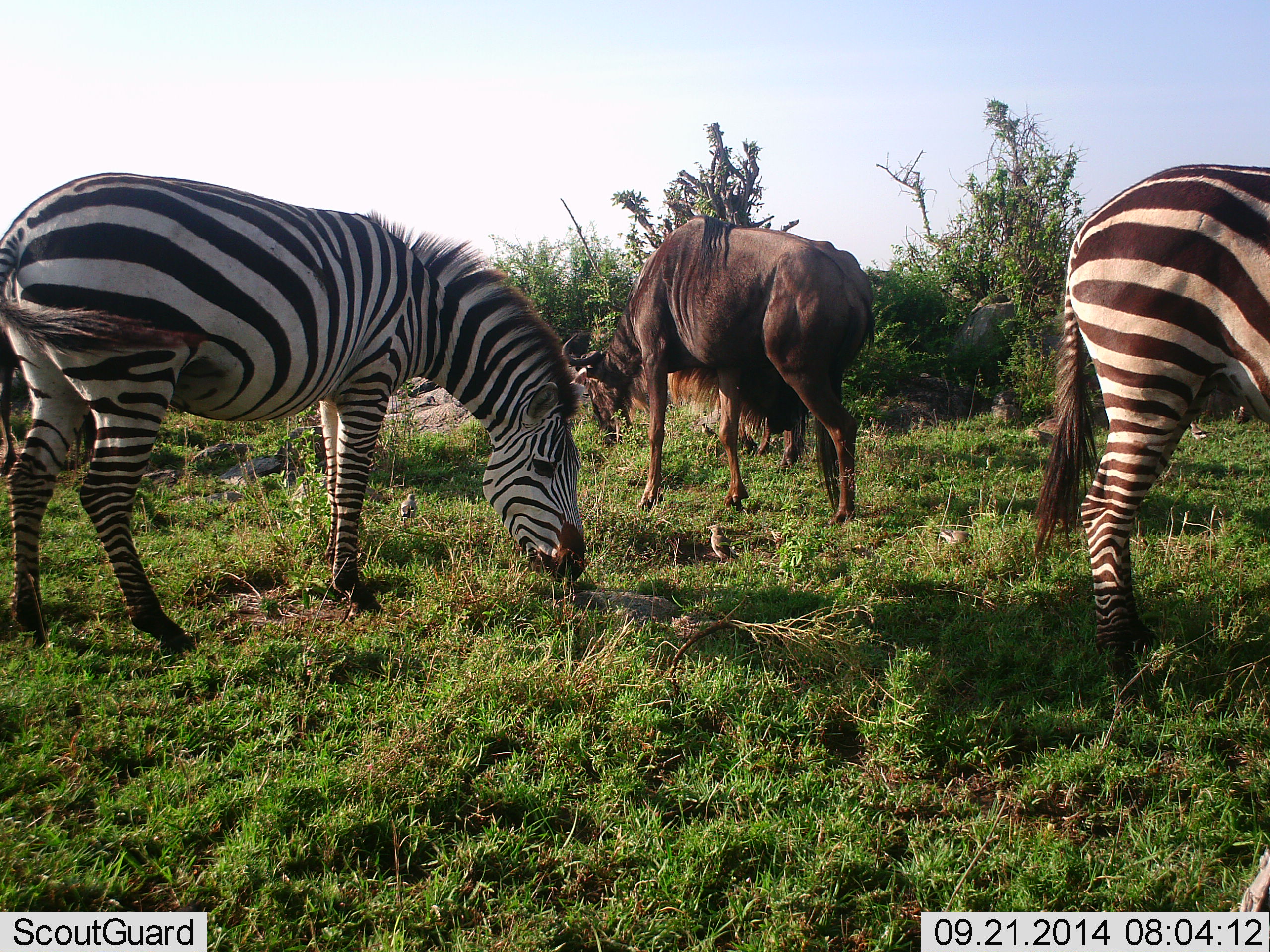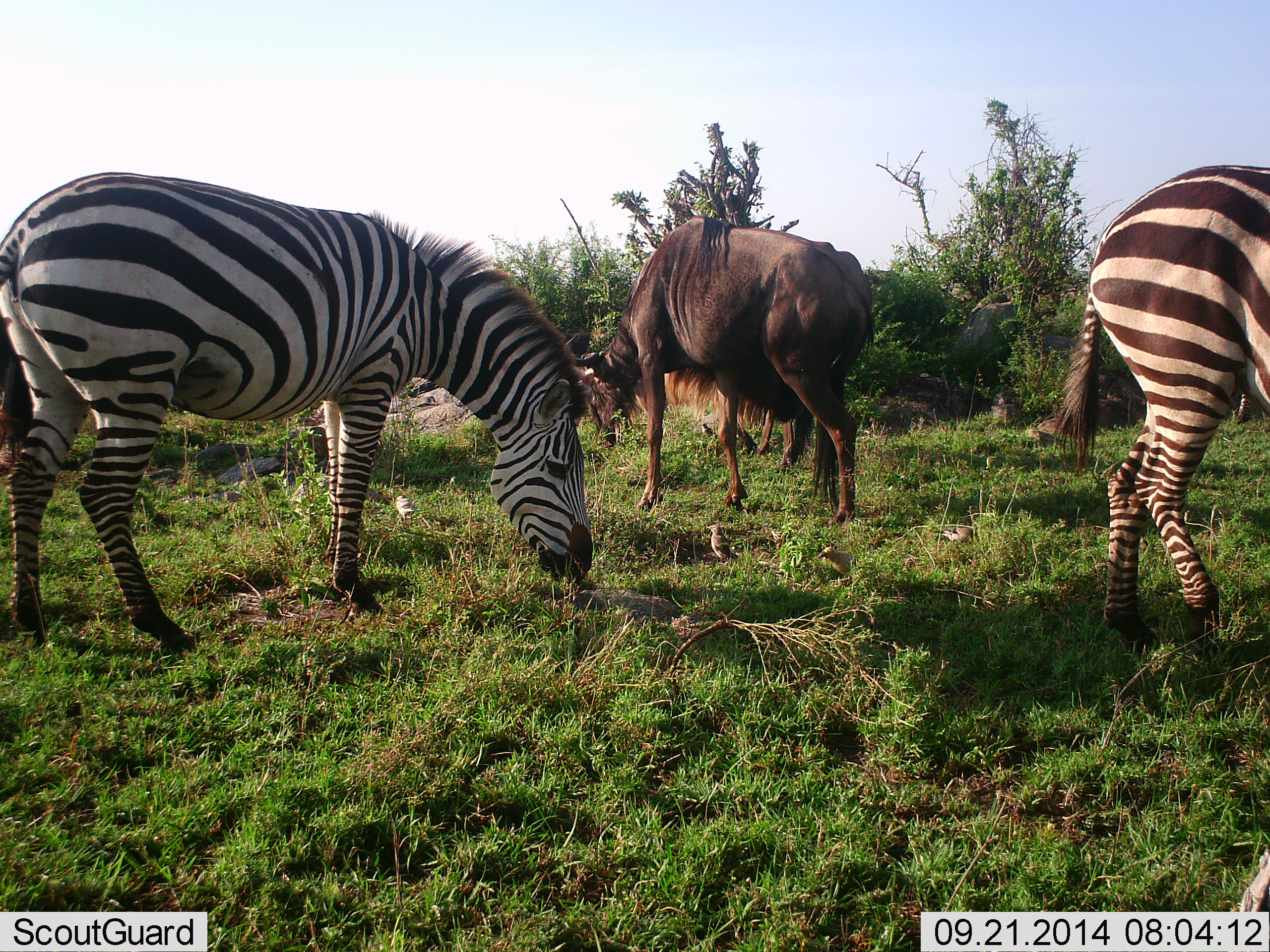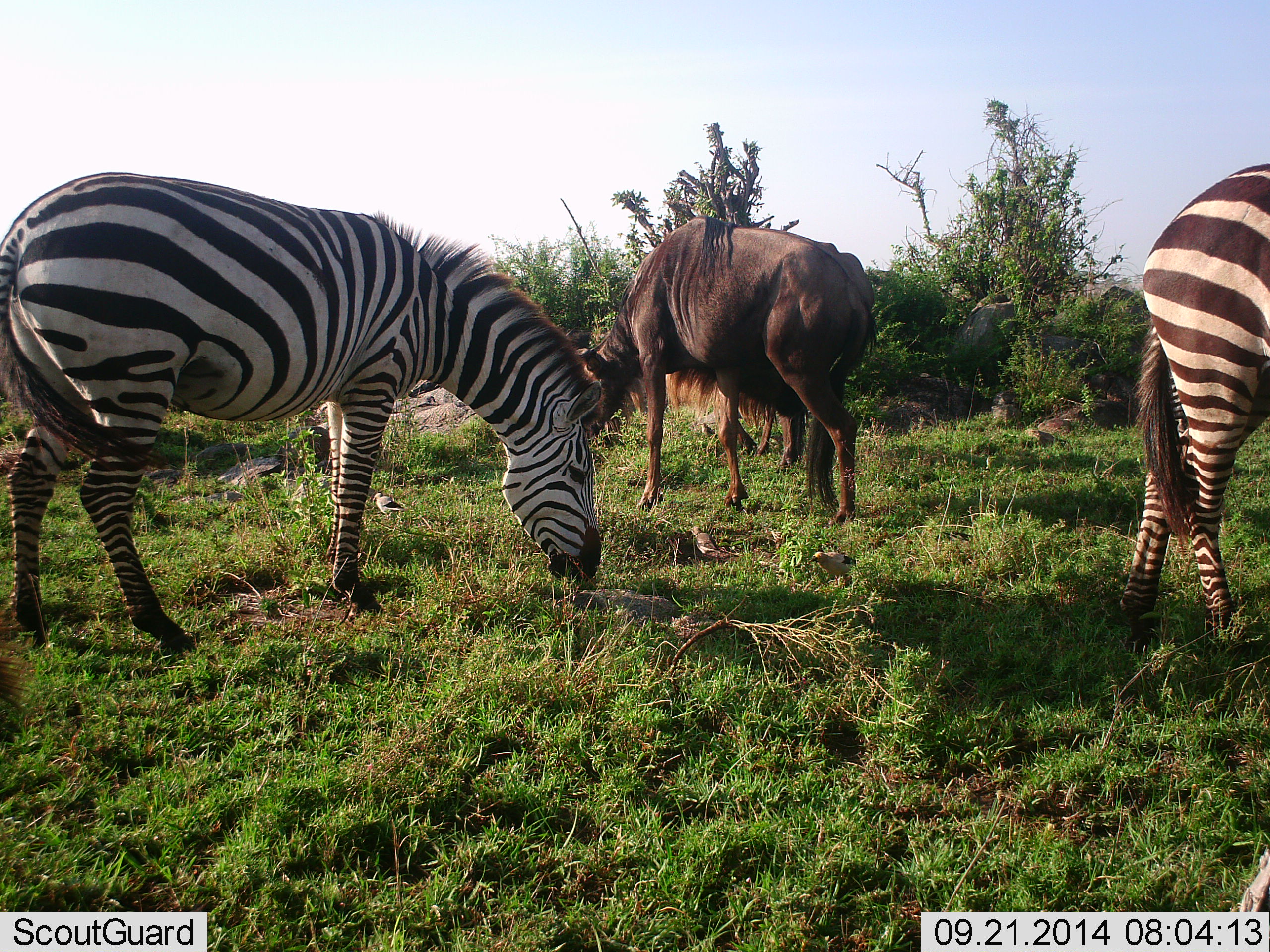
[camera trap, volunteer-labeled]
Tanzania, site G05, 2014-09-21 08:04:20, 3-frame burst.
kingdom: Animalia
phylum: Chordata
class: Mammalia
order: Artiodactyla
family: Bovidae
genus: Connochaetes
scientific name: Connochaetes taurinus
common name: blue wildebeest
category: wildebeest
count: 1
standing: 36%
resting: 0%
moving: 9%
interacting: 9%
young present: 0%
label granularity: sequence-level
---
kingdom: Animalia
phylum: Chordata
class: Mammalia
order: Perissodactyla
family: Equidae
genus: Equus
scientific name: Equus quagga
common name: plains zebra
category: zebra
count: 2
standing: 27%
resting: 0%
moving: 18%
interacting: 9%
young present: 0%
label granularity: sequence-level